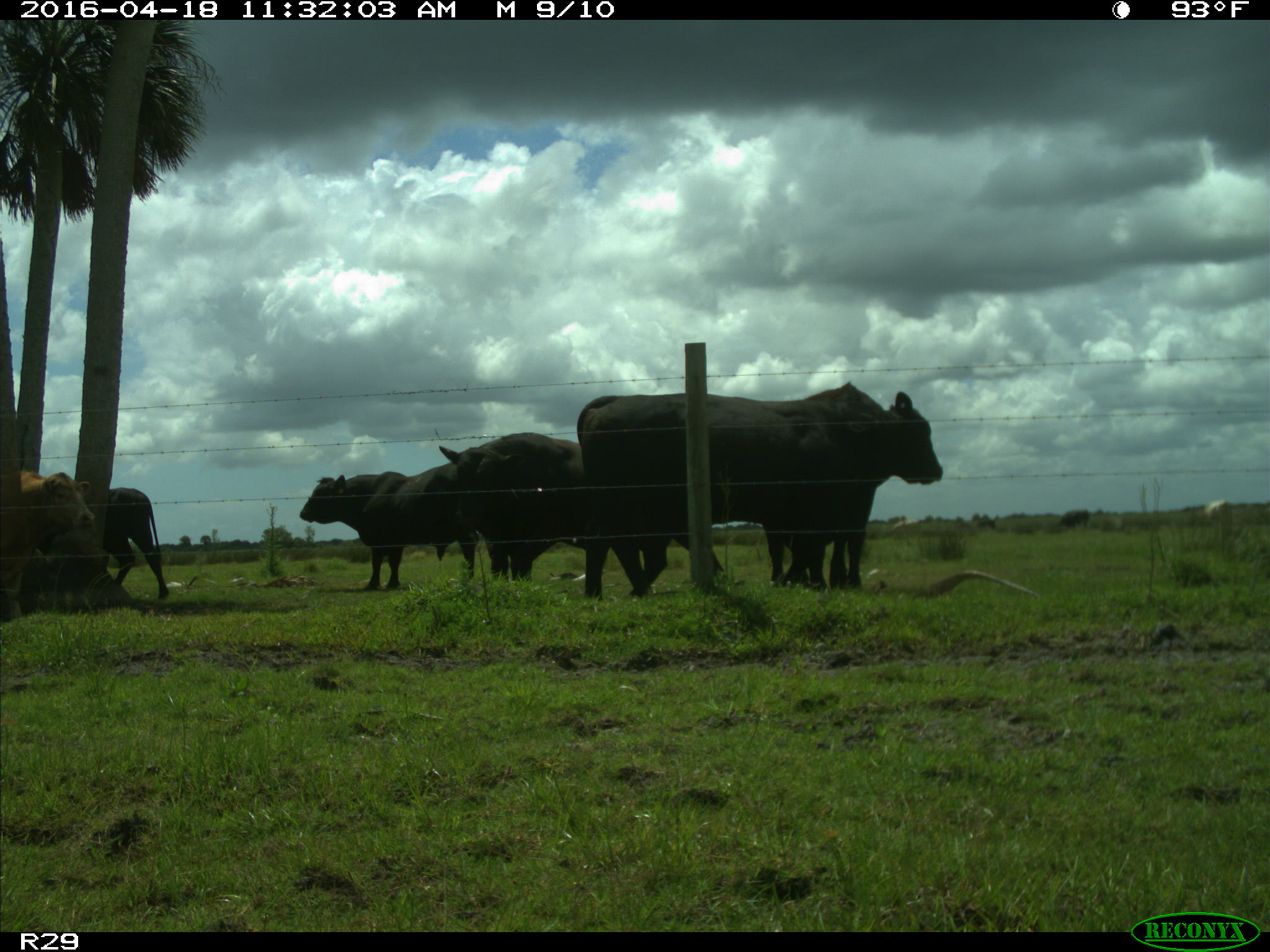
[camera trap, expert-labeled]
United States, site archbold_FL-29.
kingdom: Animalia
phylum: Chordata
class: Mammalia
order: Artiodactyla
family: Bovidae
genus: Bos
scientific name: Bos taurus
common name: domestic cow